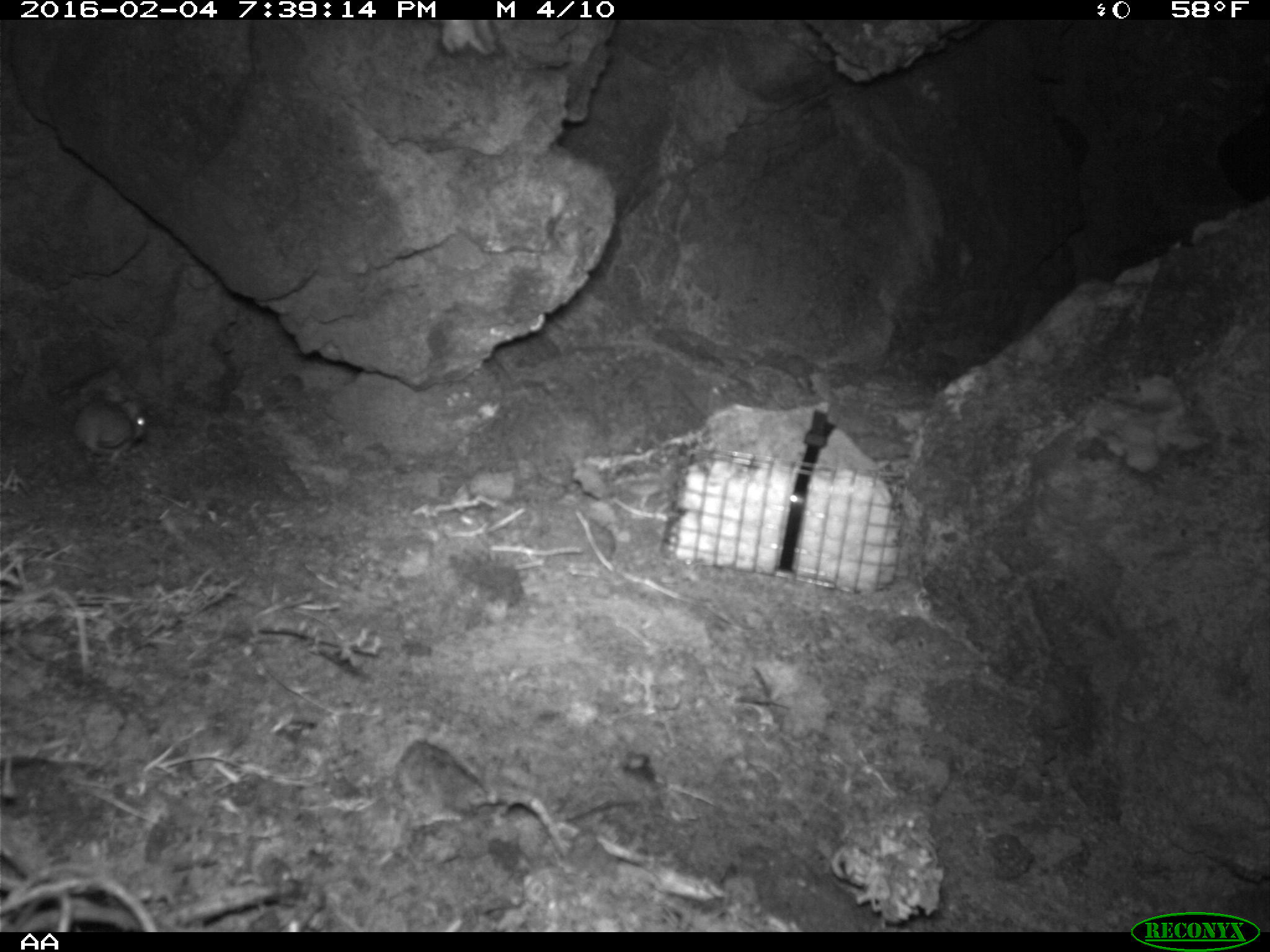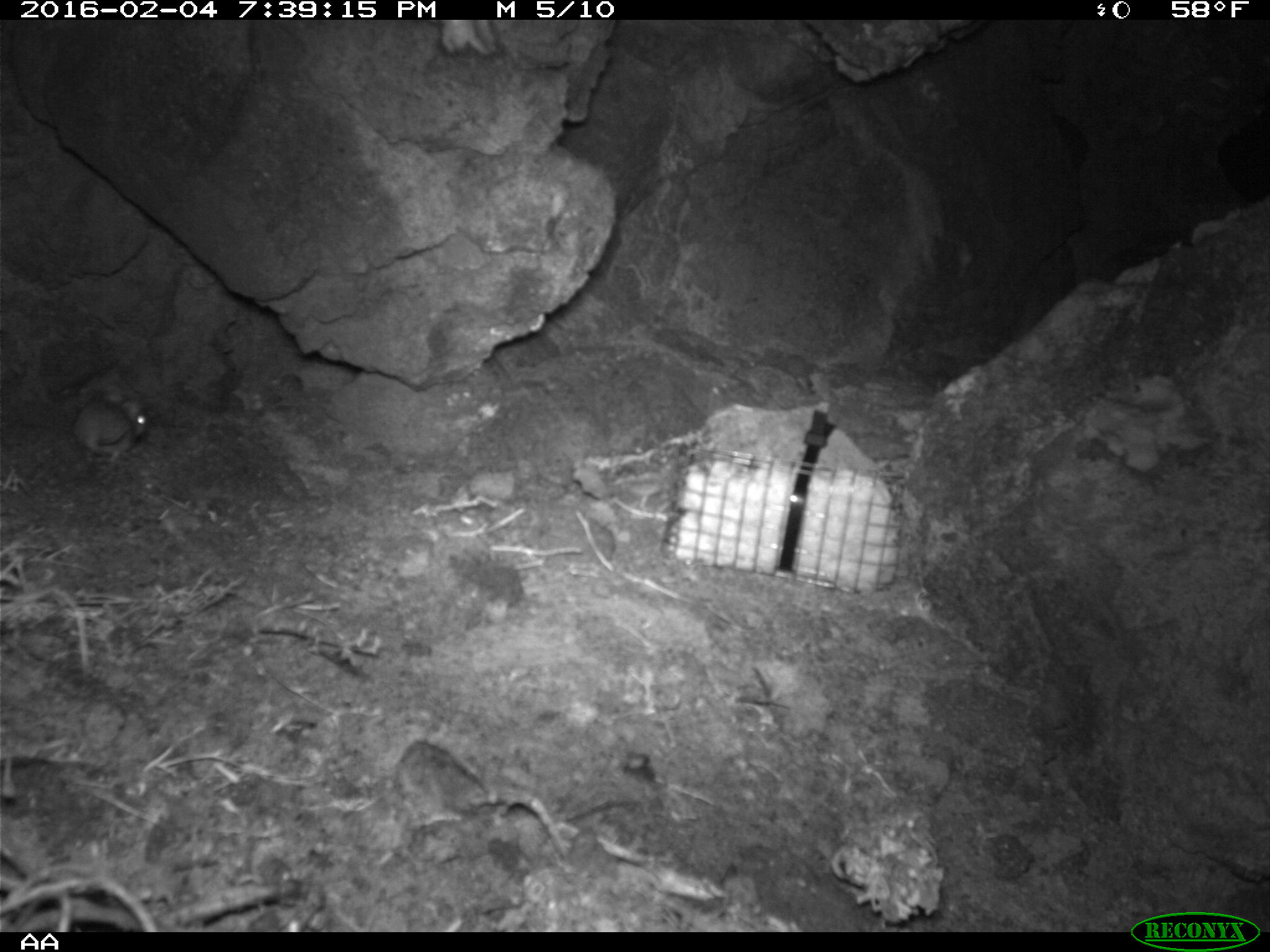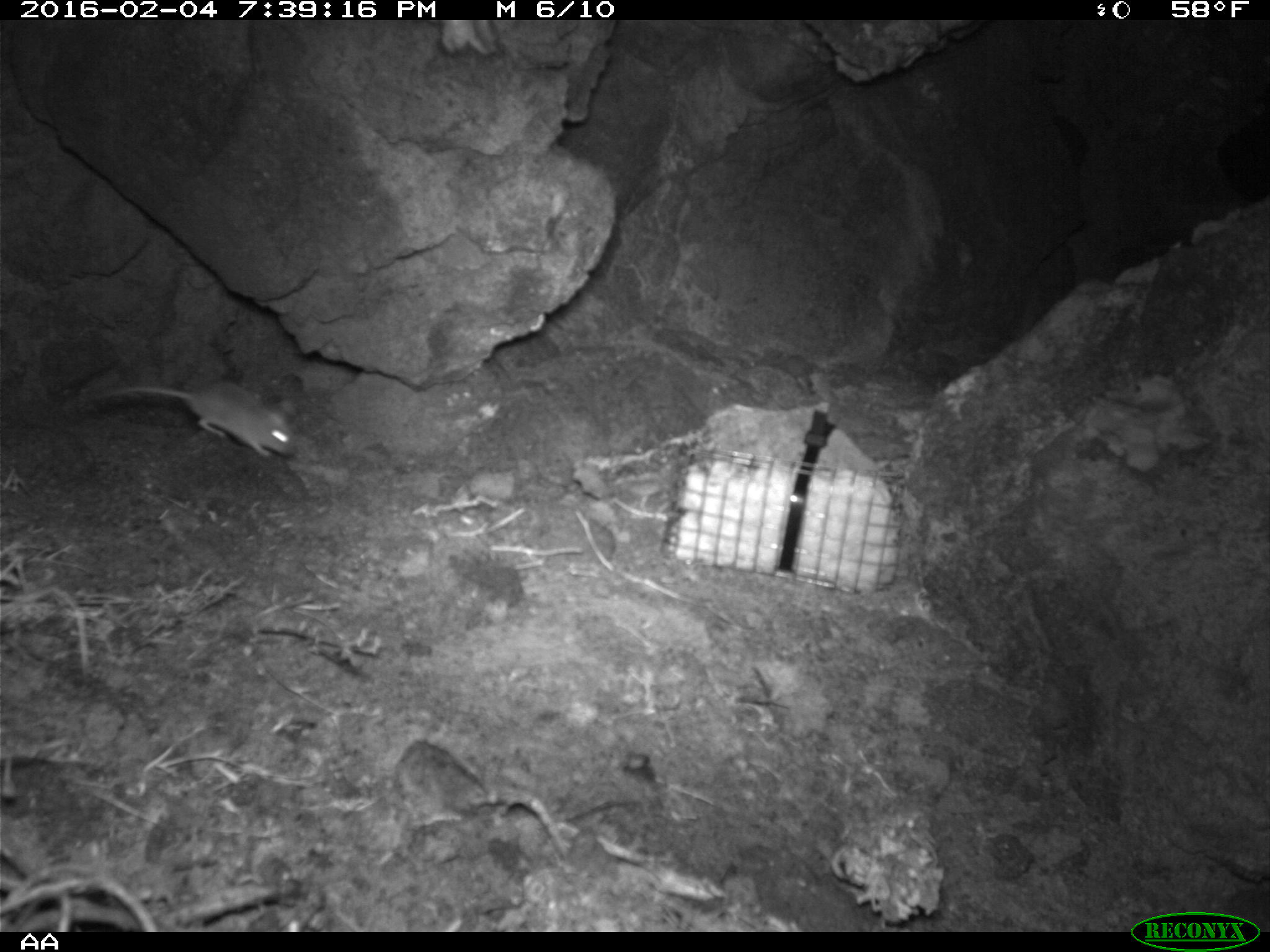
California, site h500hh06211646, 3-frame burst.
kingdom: Animalia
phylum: Chordata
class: Mammalia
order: Rodentia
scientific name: Rodentia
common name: rodent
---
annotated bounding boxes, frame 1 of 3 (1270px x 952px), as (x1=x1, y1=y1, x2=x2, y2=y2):
rodent: (x1=74, y1=400, x2=145, y2=455)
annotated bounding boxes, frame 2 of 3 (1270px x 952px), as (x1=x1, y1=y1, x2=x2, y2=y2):
rodent: (x1=71, y1=389, x2=148, y2=465)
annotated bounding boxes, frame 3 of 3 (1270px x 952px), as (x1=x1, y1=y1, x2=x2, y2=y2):
rodent: (x1=92, y1=382, x2=300, y2=461)